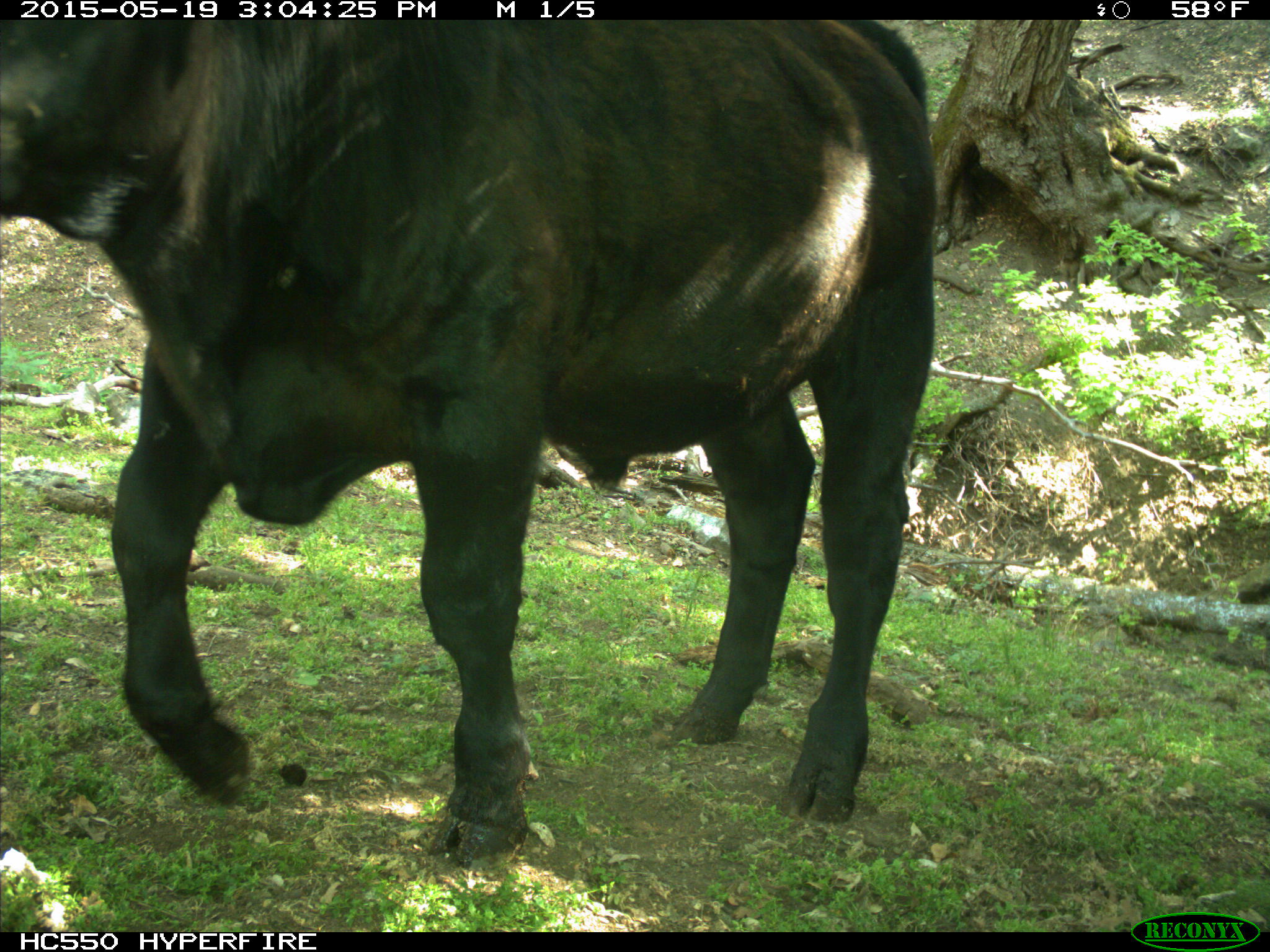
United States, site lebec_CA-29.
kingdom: Animalia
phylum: Chordata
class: Mammalia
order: Artiodactyla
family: Bovidae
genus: Bos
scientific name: Bos taurus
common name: domestic cow